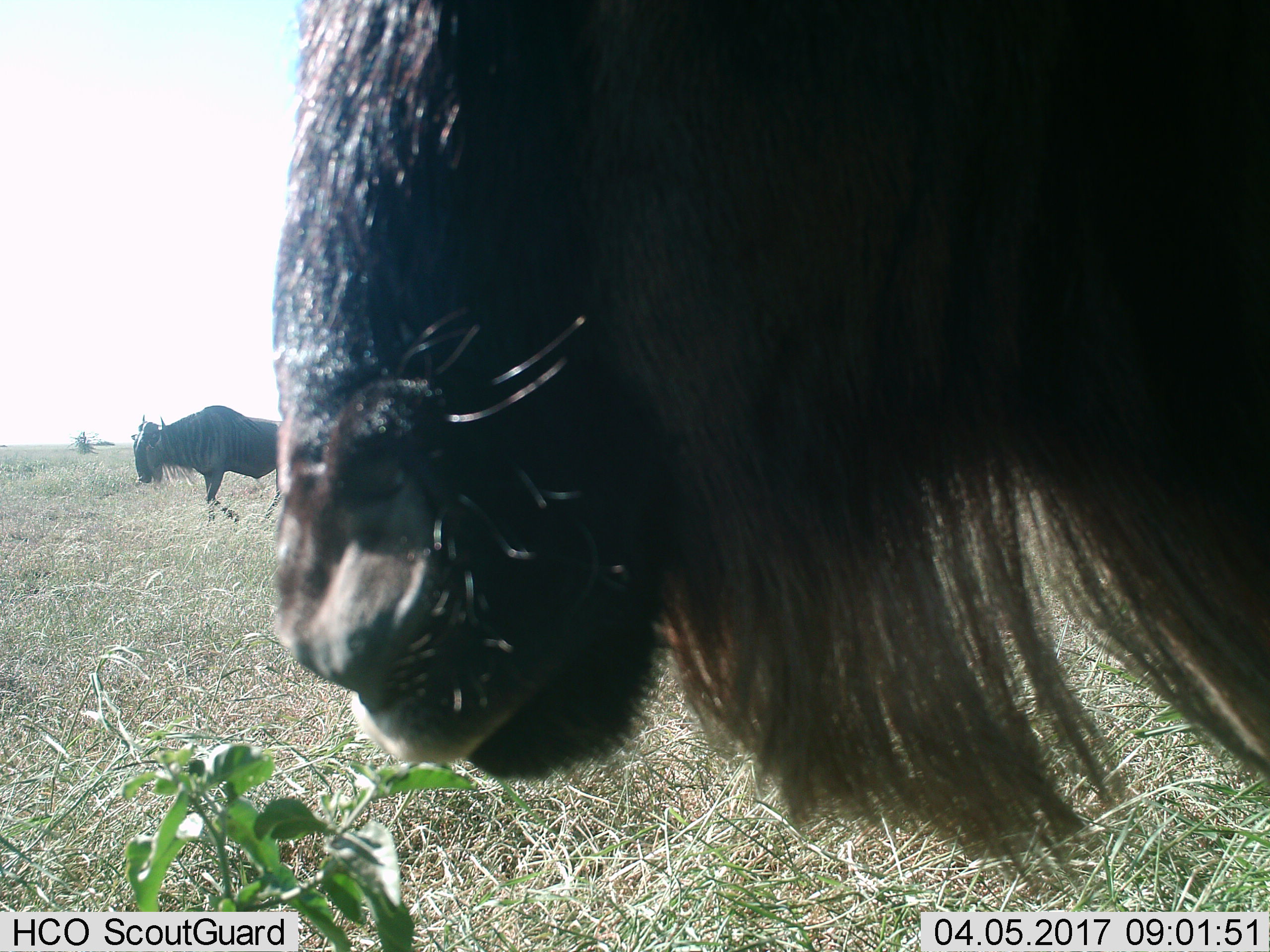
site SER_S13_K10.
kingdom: Animalia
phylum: Chordata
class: Mammalia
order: Artiodactyla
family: Bovidae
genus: Connochaetes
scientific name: Connochaetes taurinus taurinus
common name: blue wildebeest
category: wildebeestblue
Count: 2.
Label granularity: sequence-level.